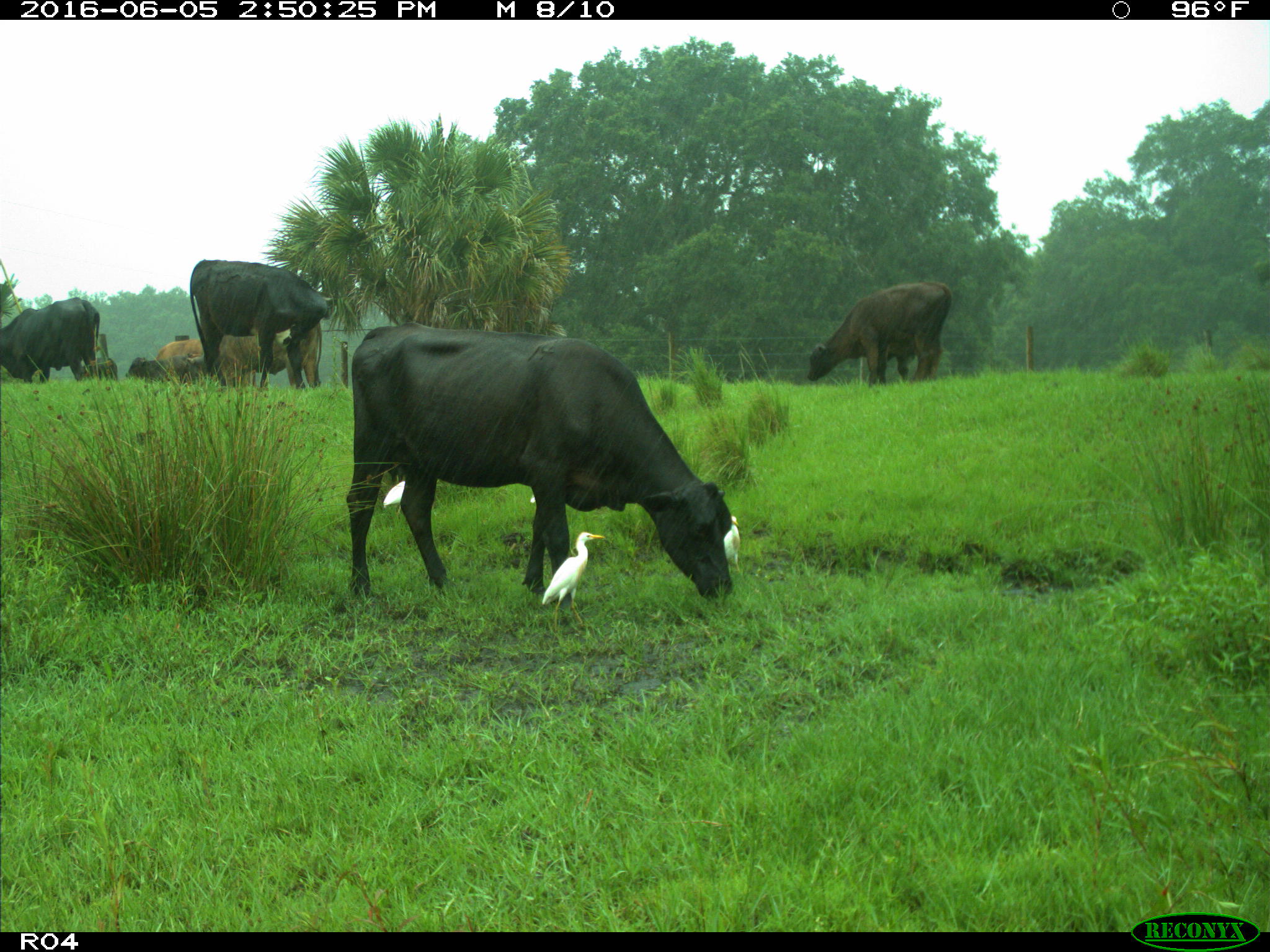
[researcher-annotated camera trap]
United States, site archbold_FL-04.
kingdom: Animalia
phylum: Chordata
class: Mammalia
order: Artiodactyla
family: Bovidae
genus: Bos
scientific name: Bos taurus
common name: domestic cow